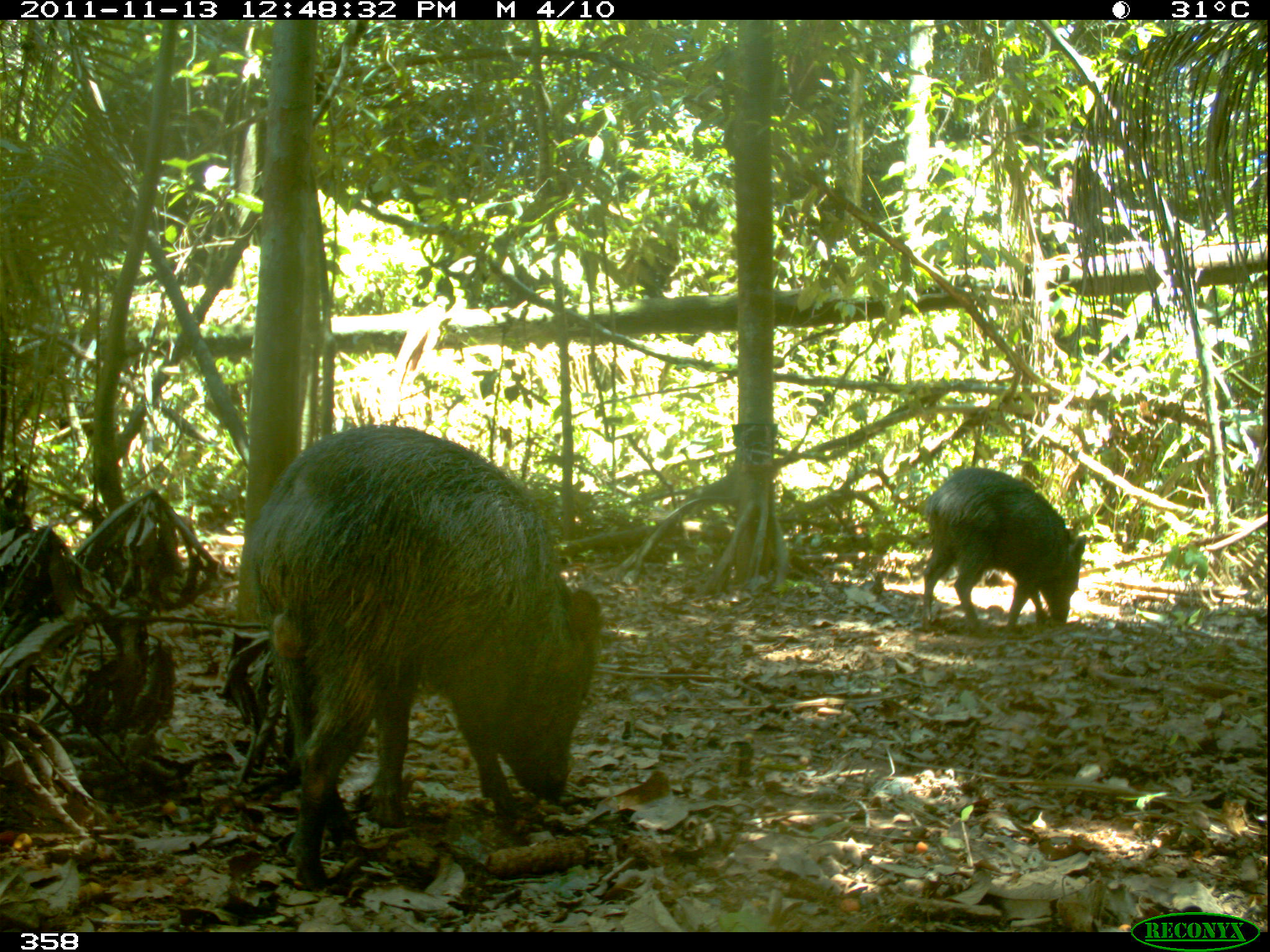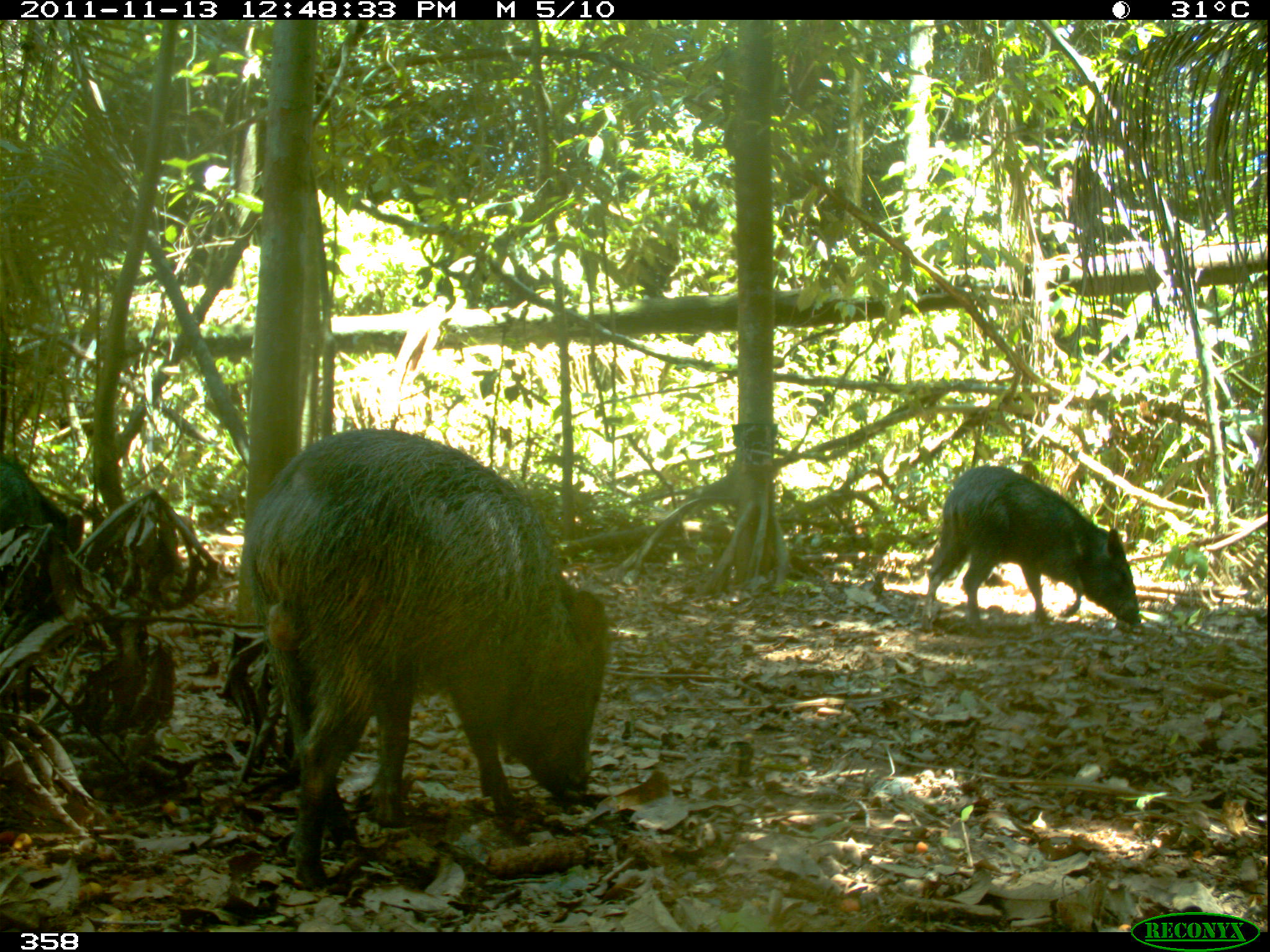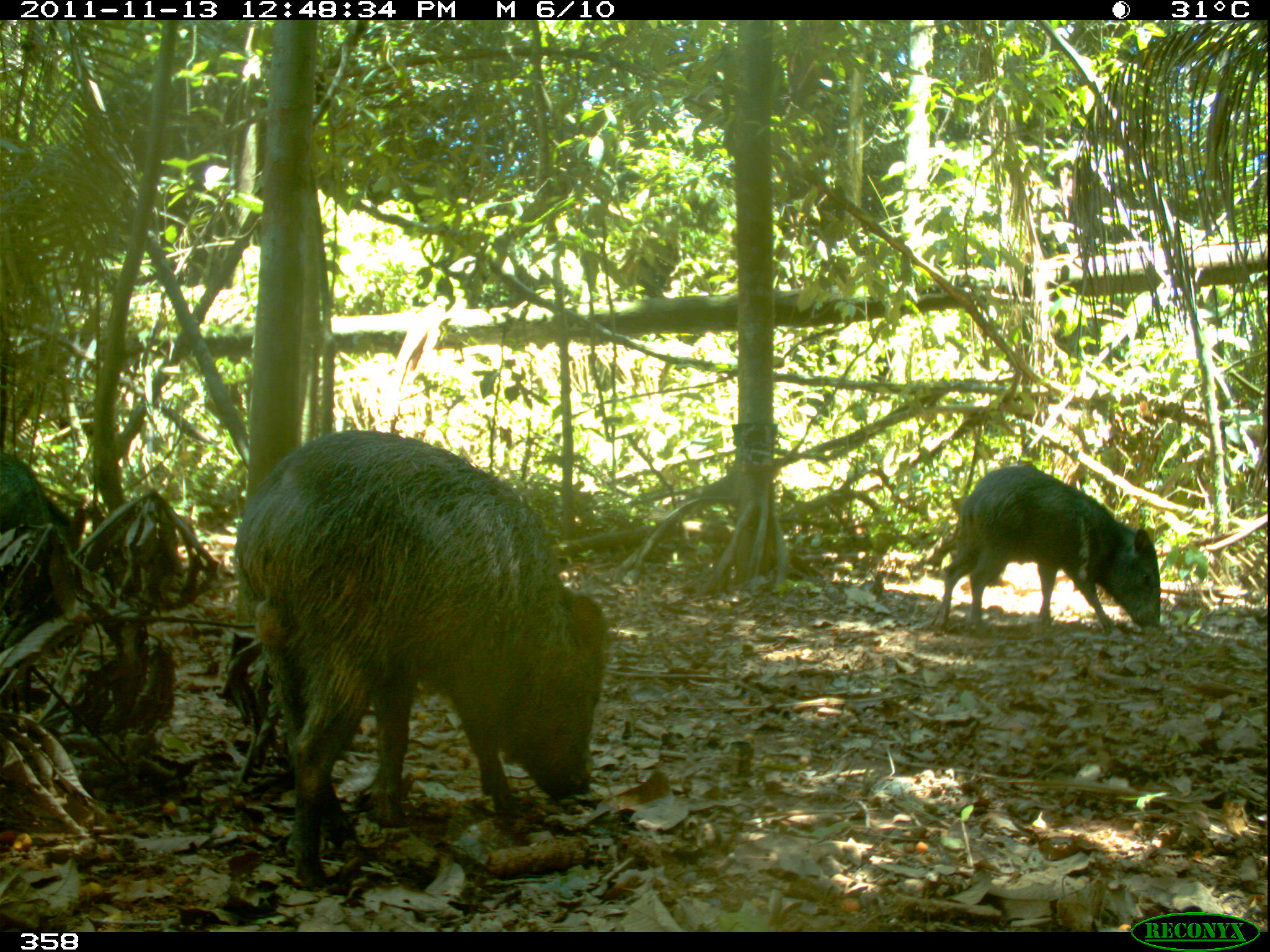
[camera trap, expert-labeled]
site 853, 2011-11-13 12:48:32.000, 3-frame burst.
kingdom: Animalia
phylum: Chordata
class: Mammalia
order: Artiodactyla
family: Tayassuidae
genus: Pecari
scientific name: Pecari tajacu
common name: collared peccary